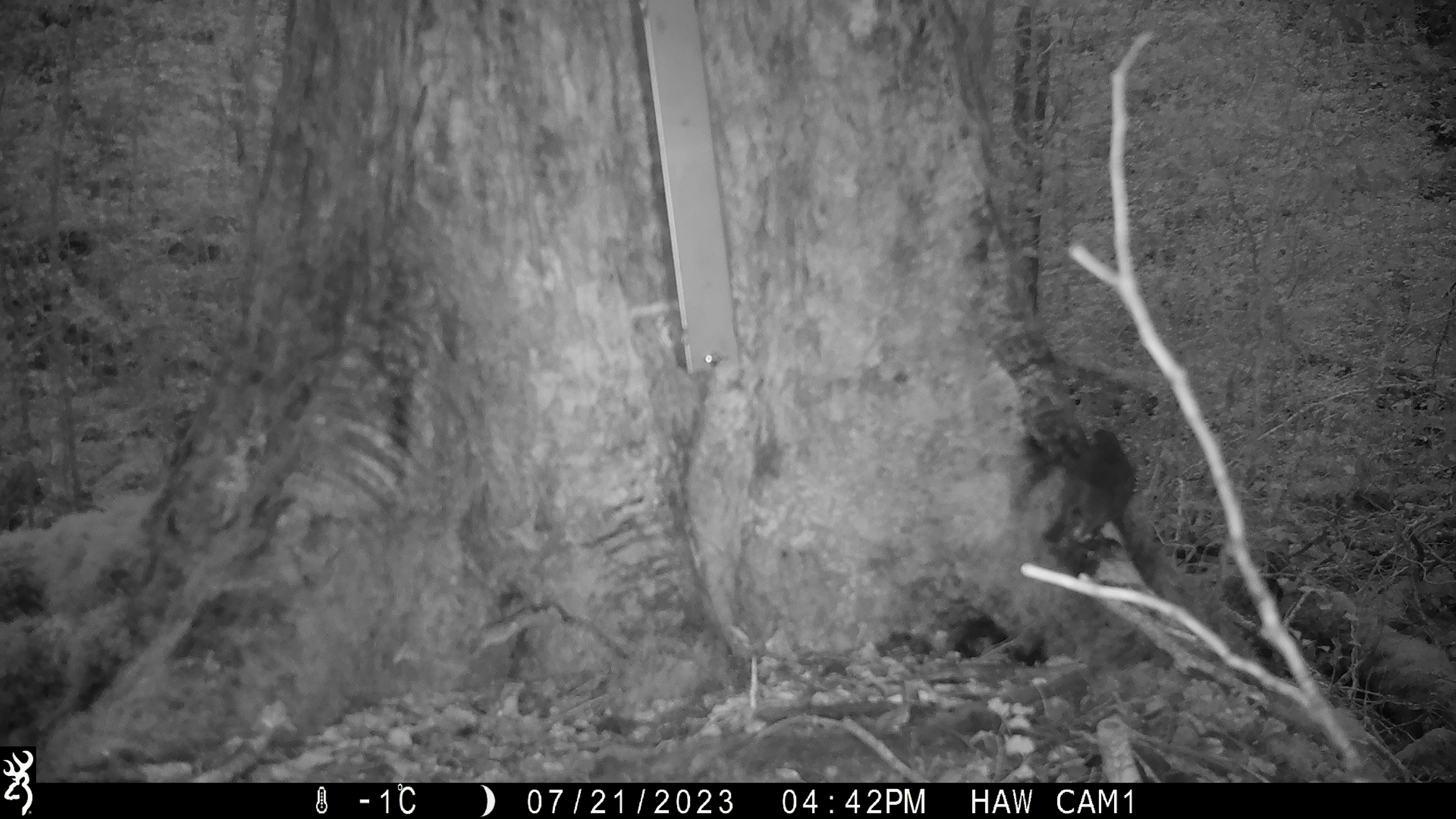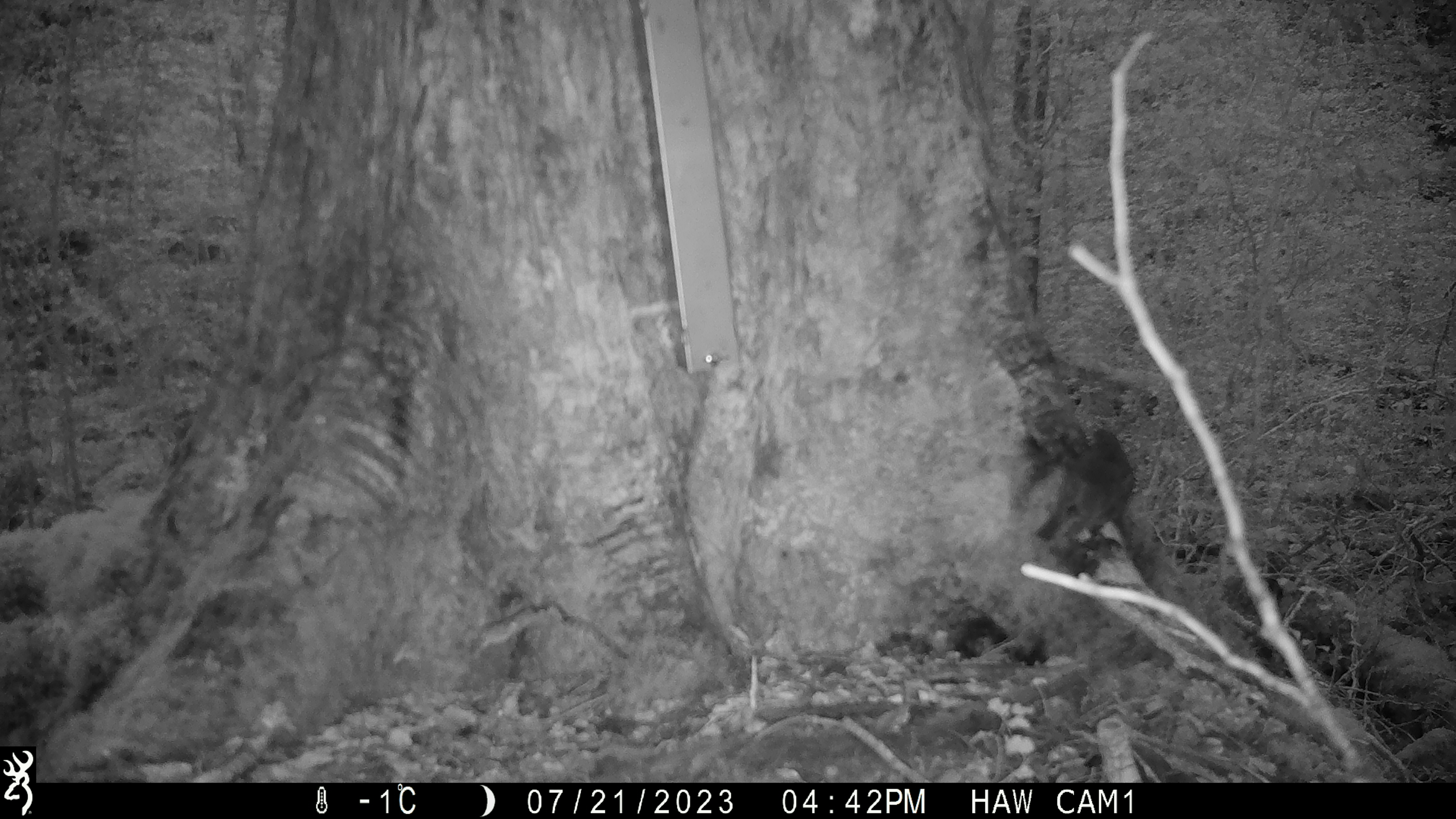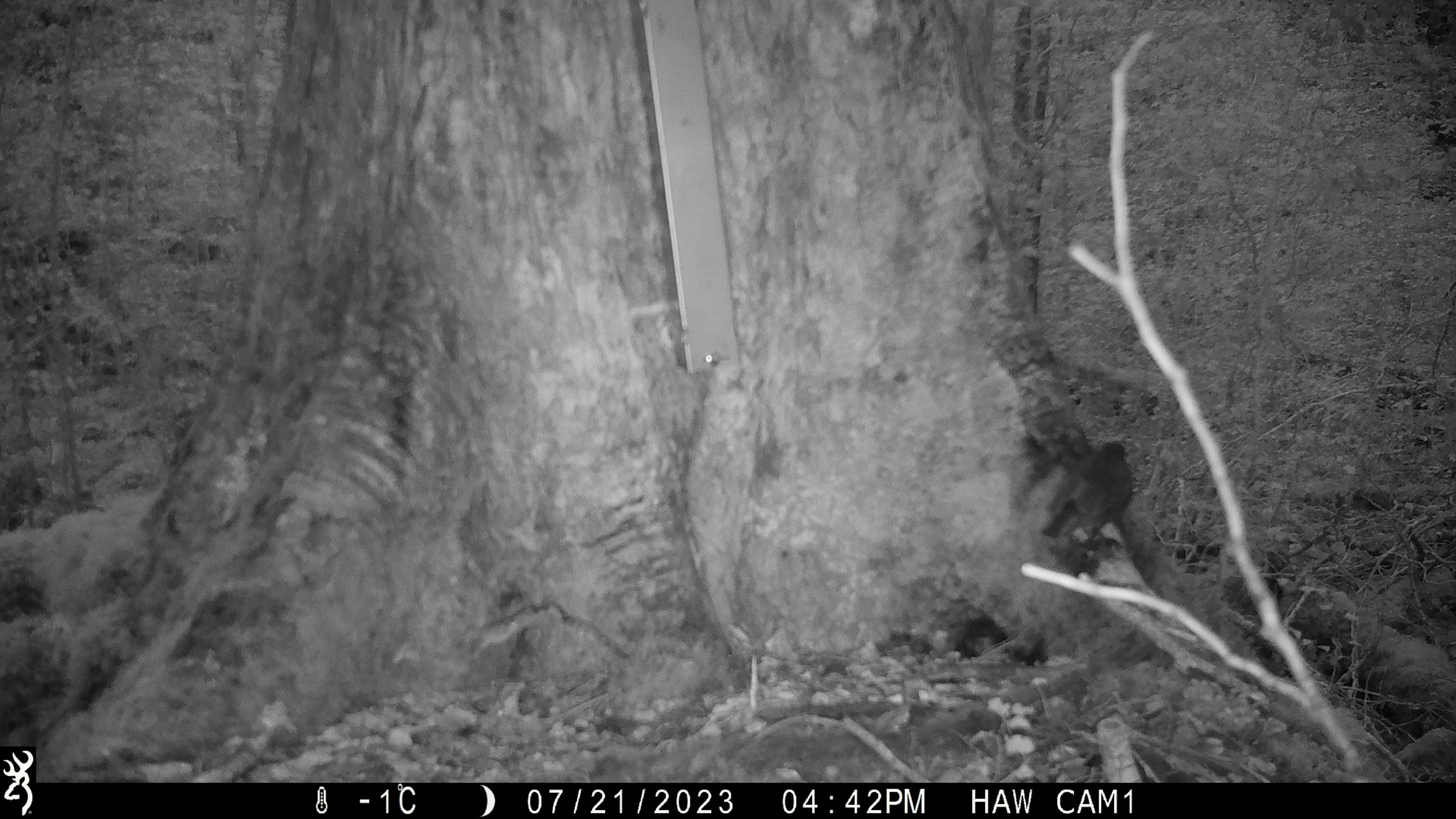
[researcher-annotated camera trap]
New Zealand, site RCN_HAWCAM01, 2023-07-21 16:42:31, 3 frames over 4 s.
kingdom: Animalia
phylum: Chordata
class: Aves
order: Passeriformes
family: Petroicidae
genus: Petroica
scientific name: Petroica australis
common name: new zealand robin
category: robin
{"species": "robin (new zealand robin) (Petroica australis)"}